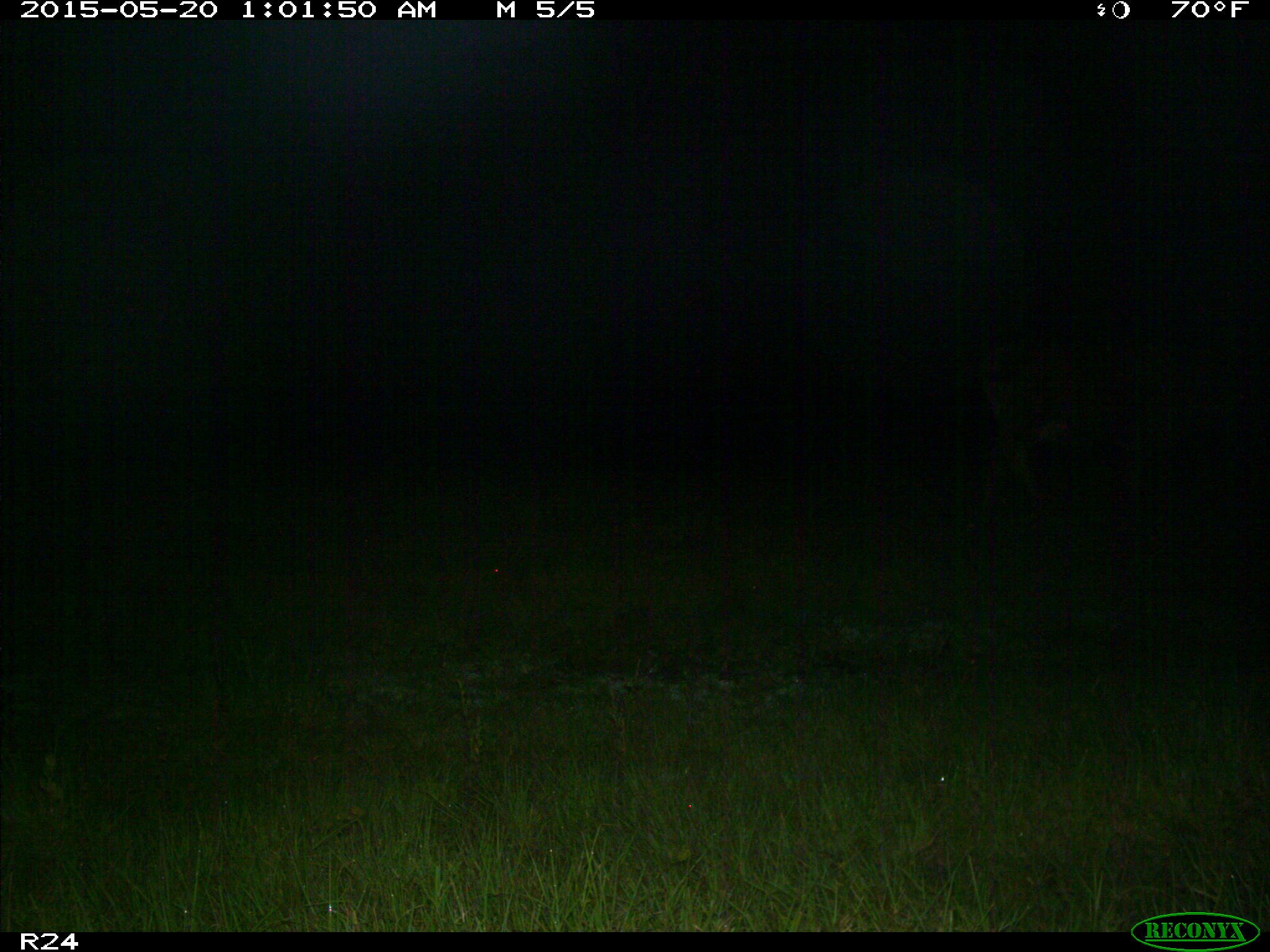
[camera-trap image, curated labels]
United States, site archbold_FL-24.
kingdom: Animalia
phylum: Chordata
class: Mammalia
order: Artiodactyla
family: Bovidae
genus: Bos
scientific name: Bos taurus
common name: domestic cow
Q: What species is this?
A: Bos taurus (domestic cow).